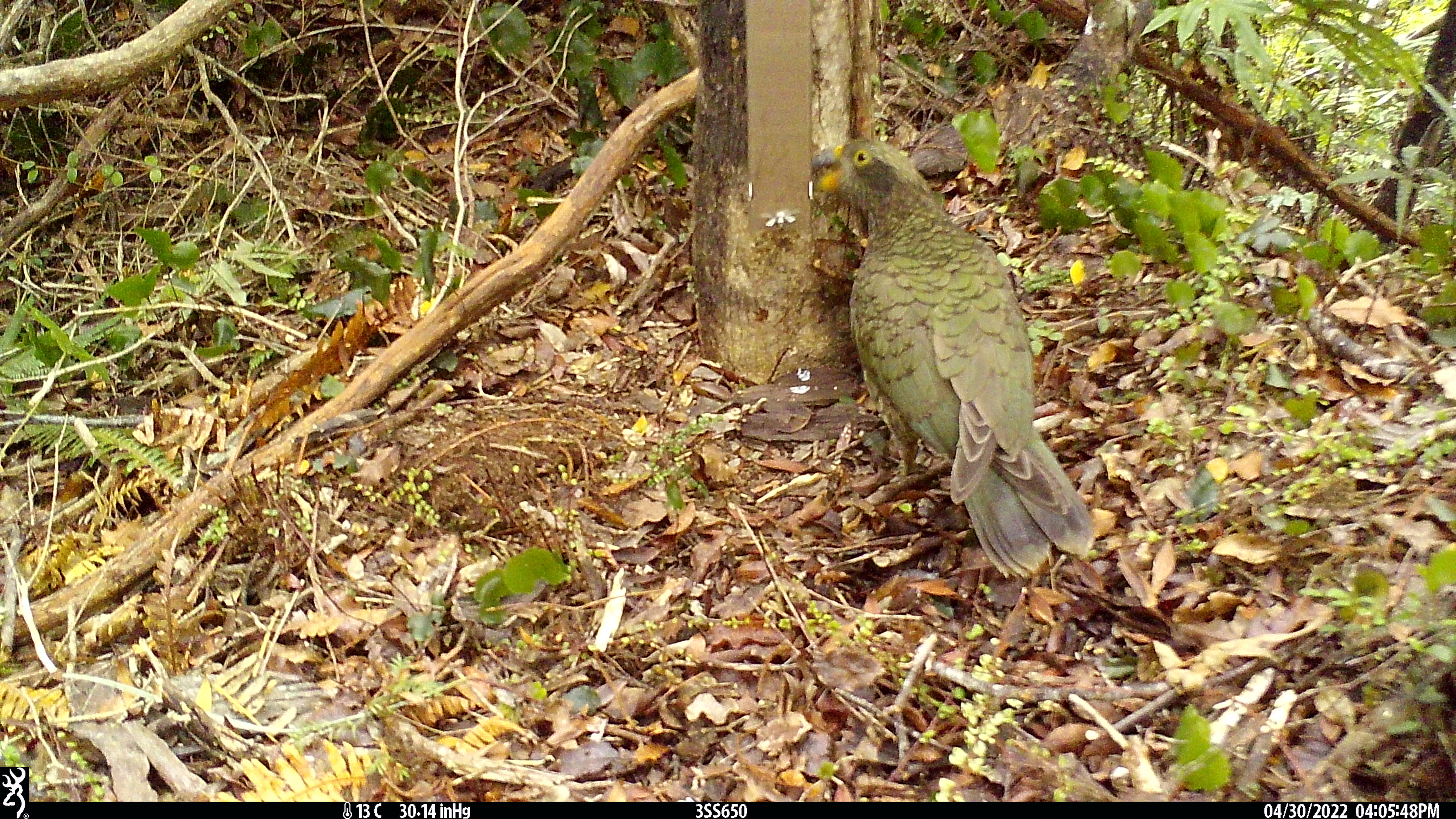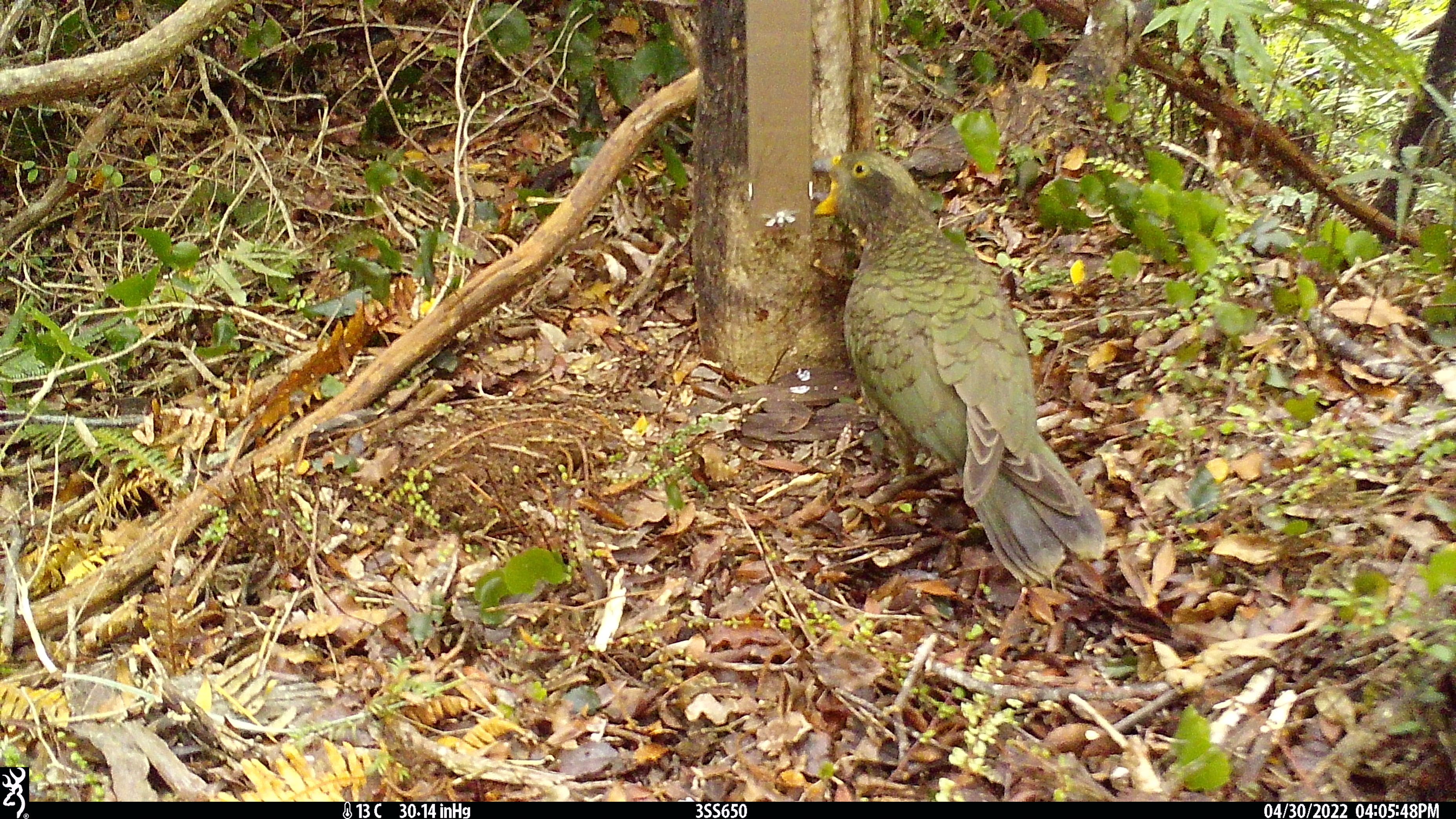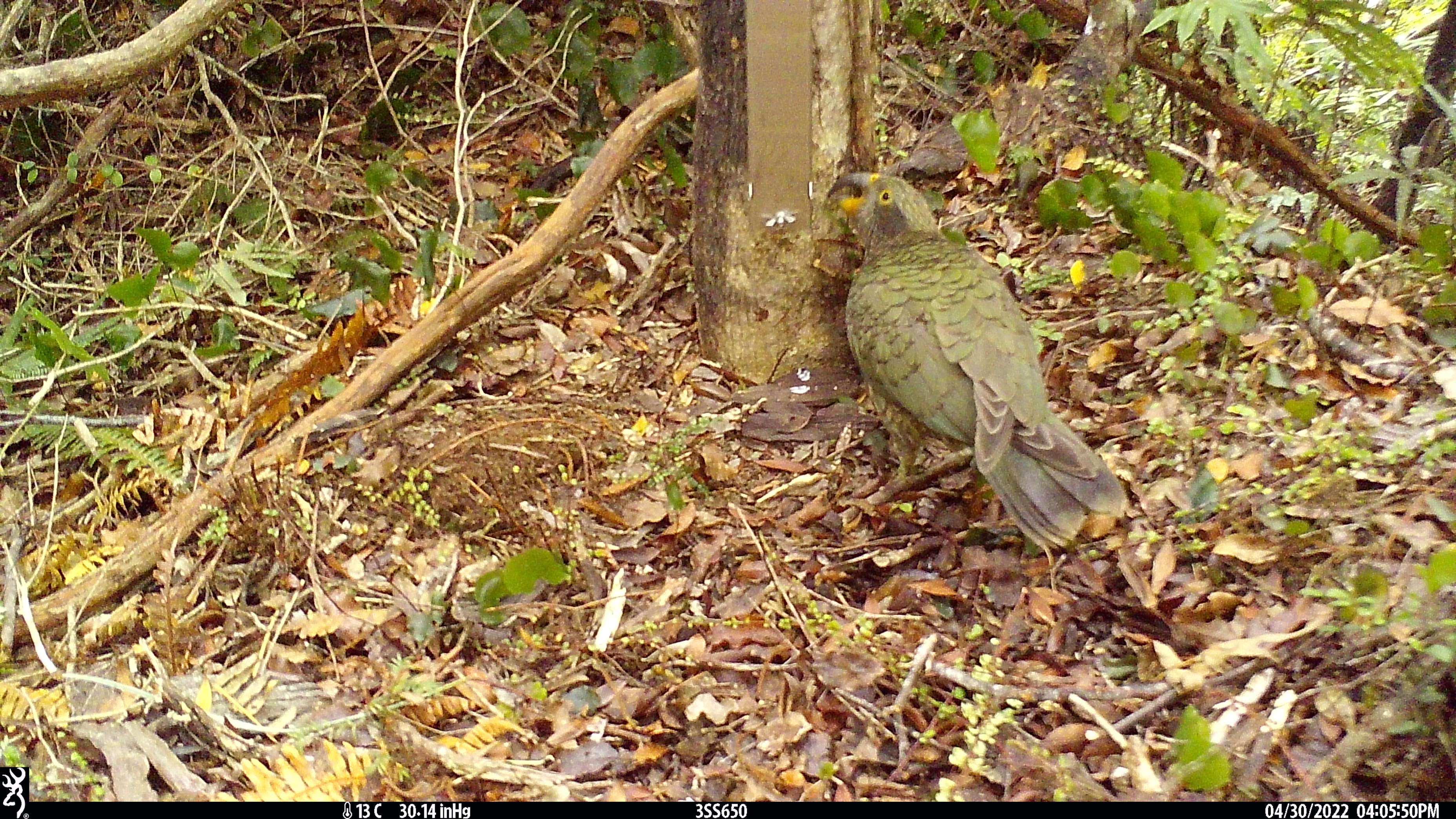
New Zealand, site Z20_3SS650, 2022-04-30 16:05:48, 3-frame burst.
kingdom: Animalia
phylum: Chordata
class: Aves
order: Psittaciformes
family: Strigopidae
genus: Nestor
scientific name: Nestor notabilis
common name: kea